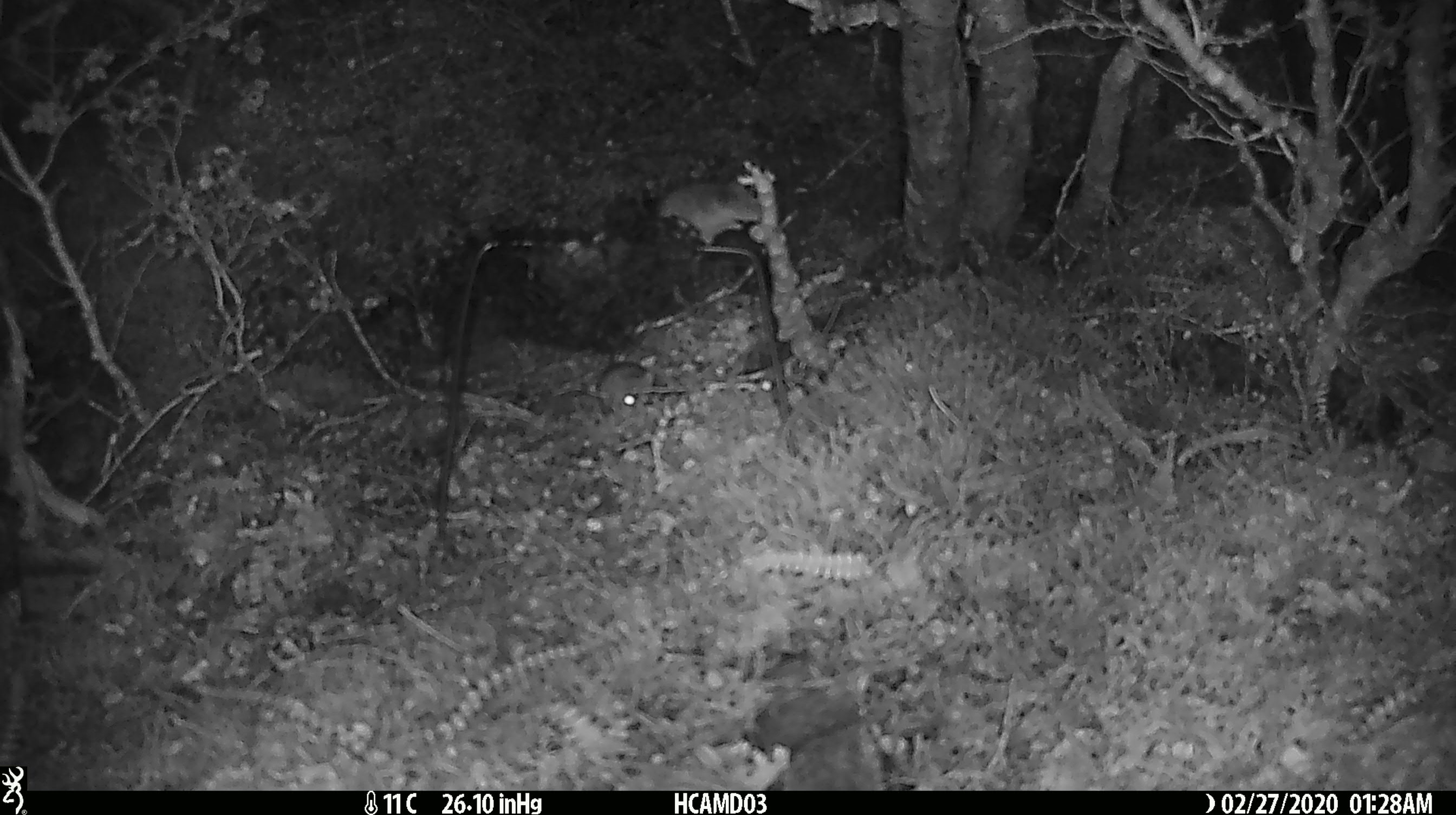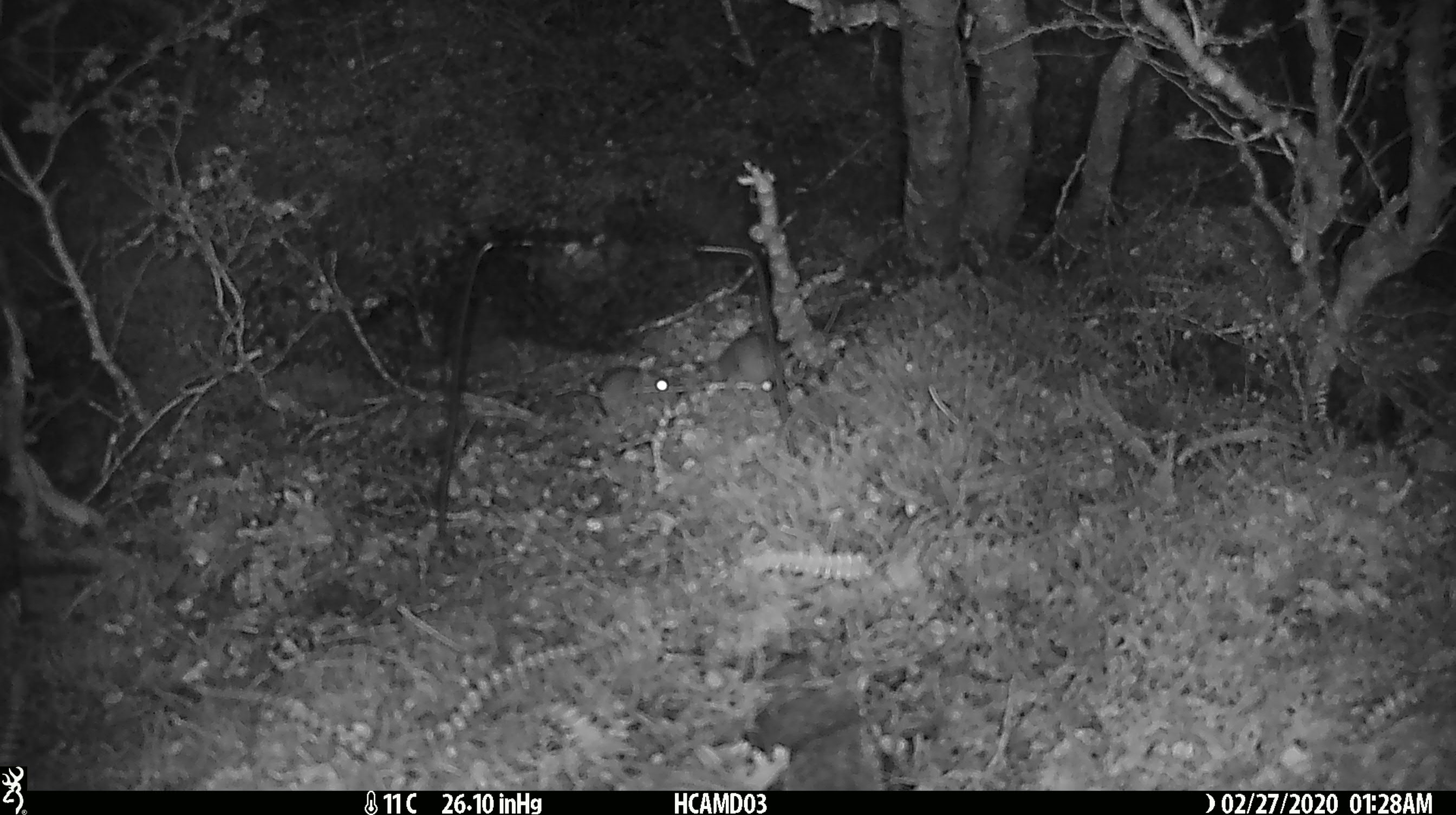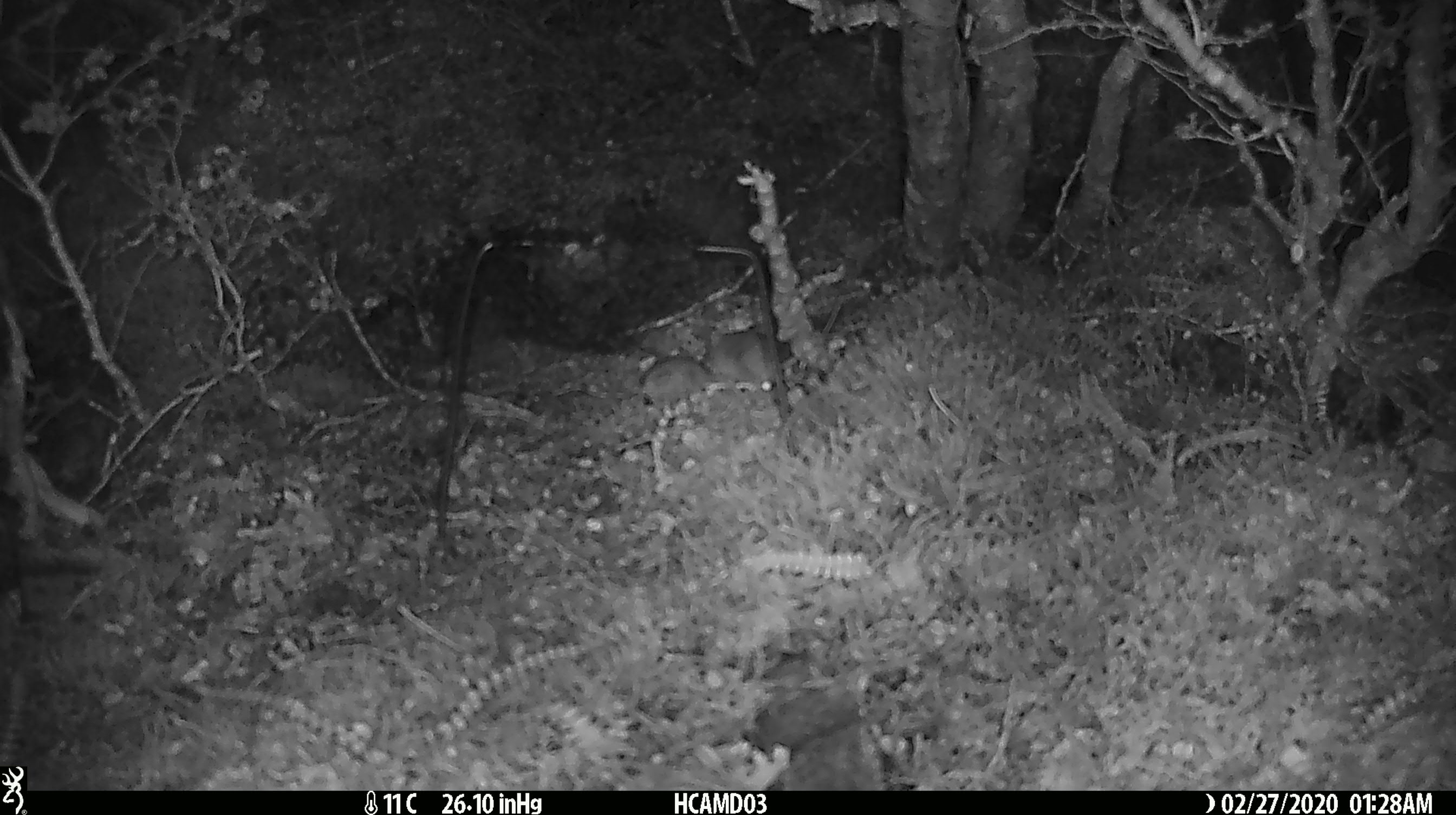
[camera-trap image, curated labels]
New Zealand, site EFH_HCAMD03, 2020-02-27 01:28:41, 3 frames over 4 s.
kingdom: Animalia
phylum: Chordata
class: Mammalia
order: Rodentia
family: Muridae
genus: Mus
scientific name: Mus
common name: mouse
Mouse (Mus).